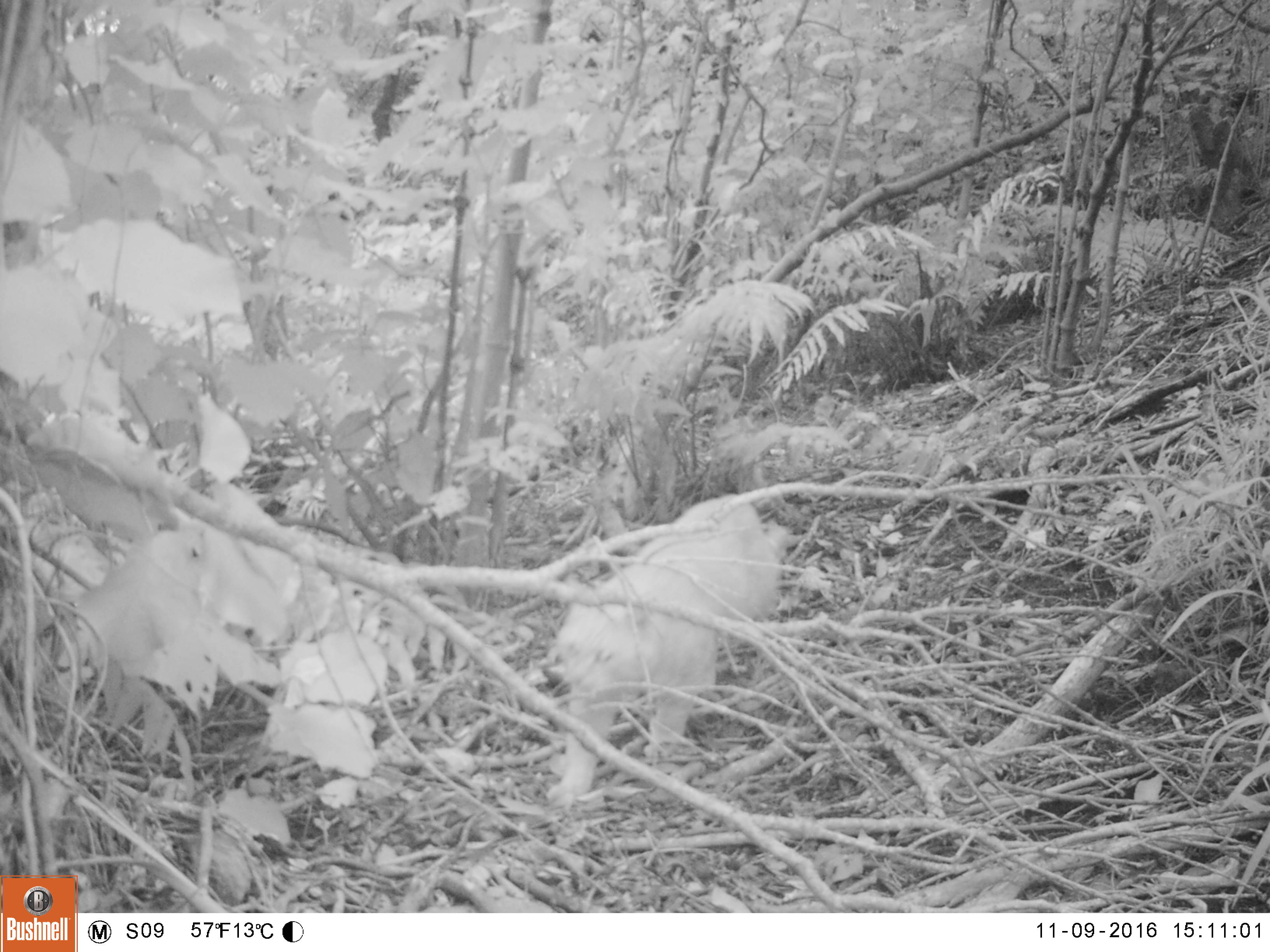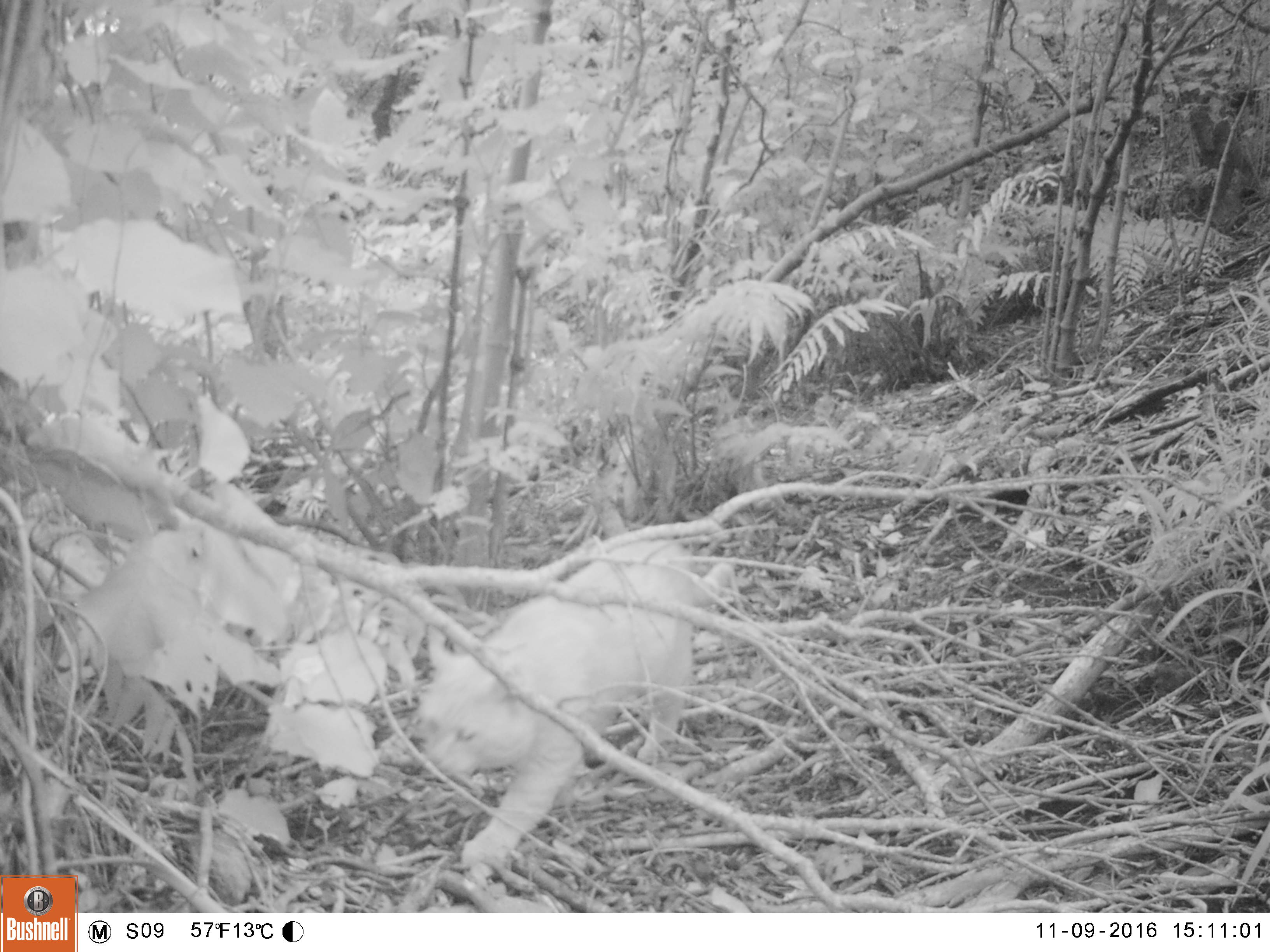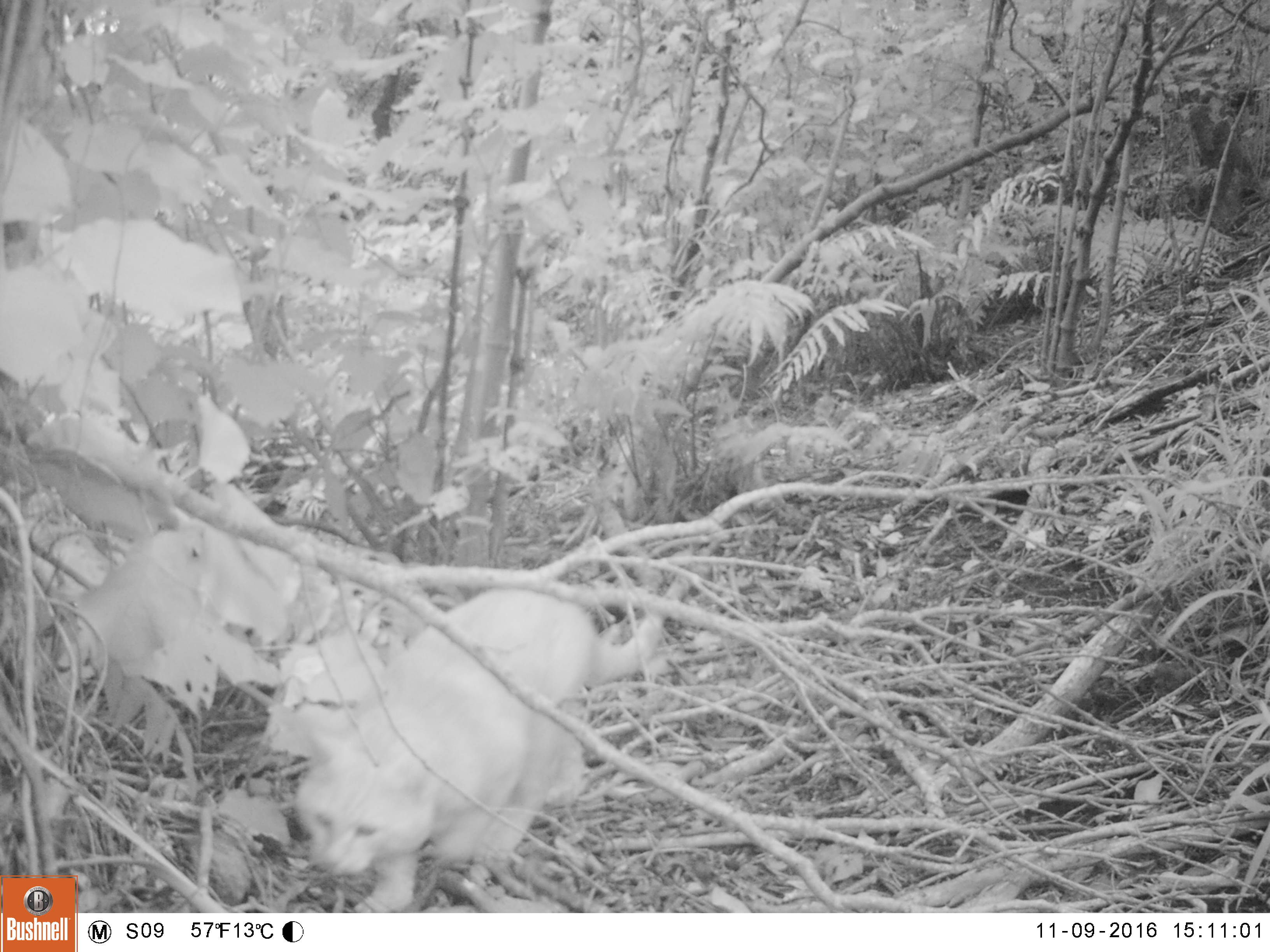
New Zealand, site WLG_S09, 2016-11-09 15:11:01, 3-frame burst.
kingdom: Animalia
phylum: Chordata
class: Mammalia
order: Carnivora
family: Felidae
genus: Felis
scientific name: Felis catus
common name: domestic cat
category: cat